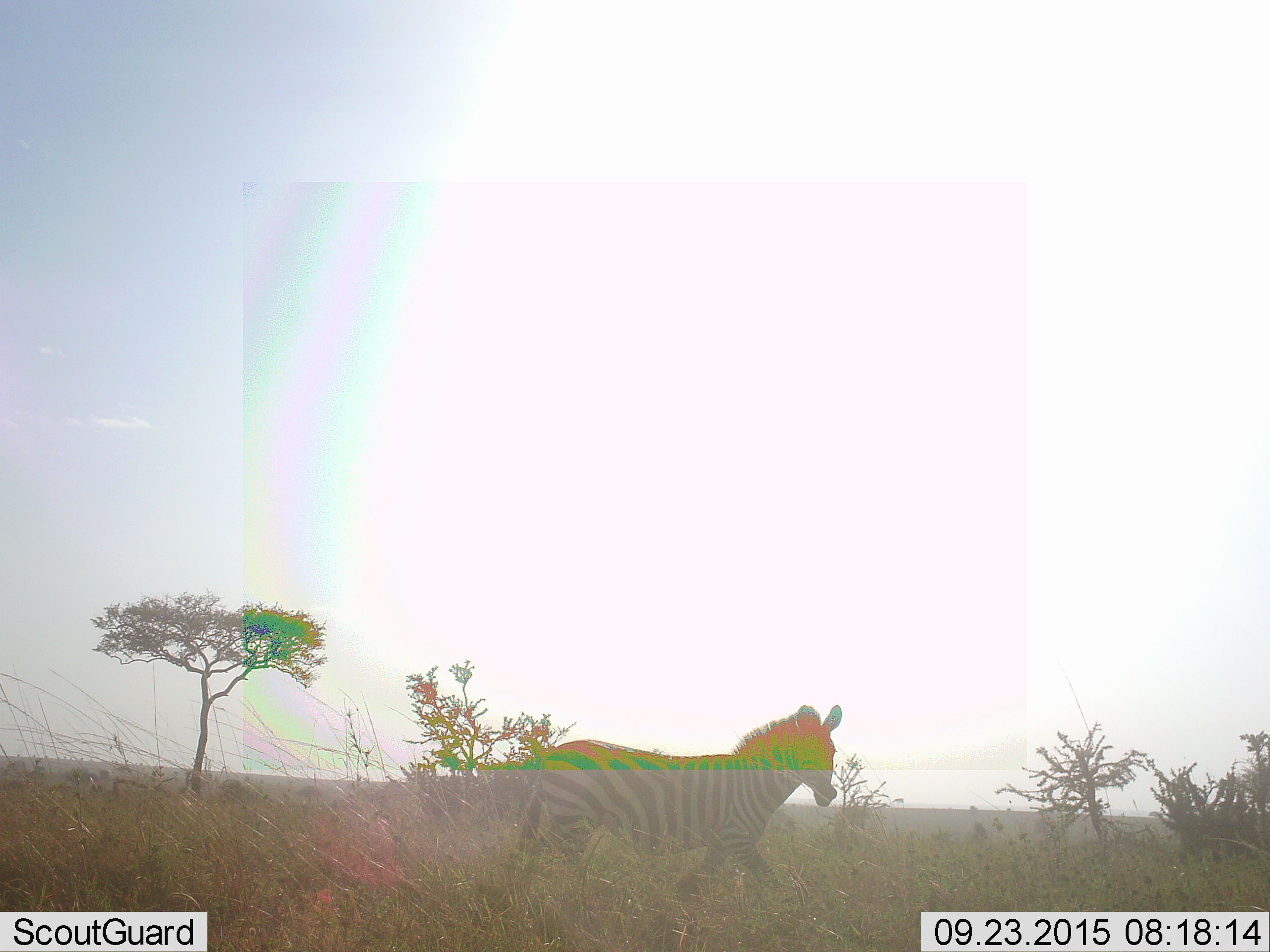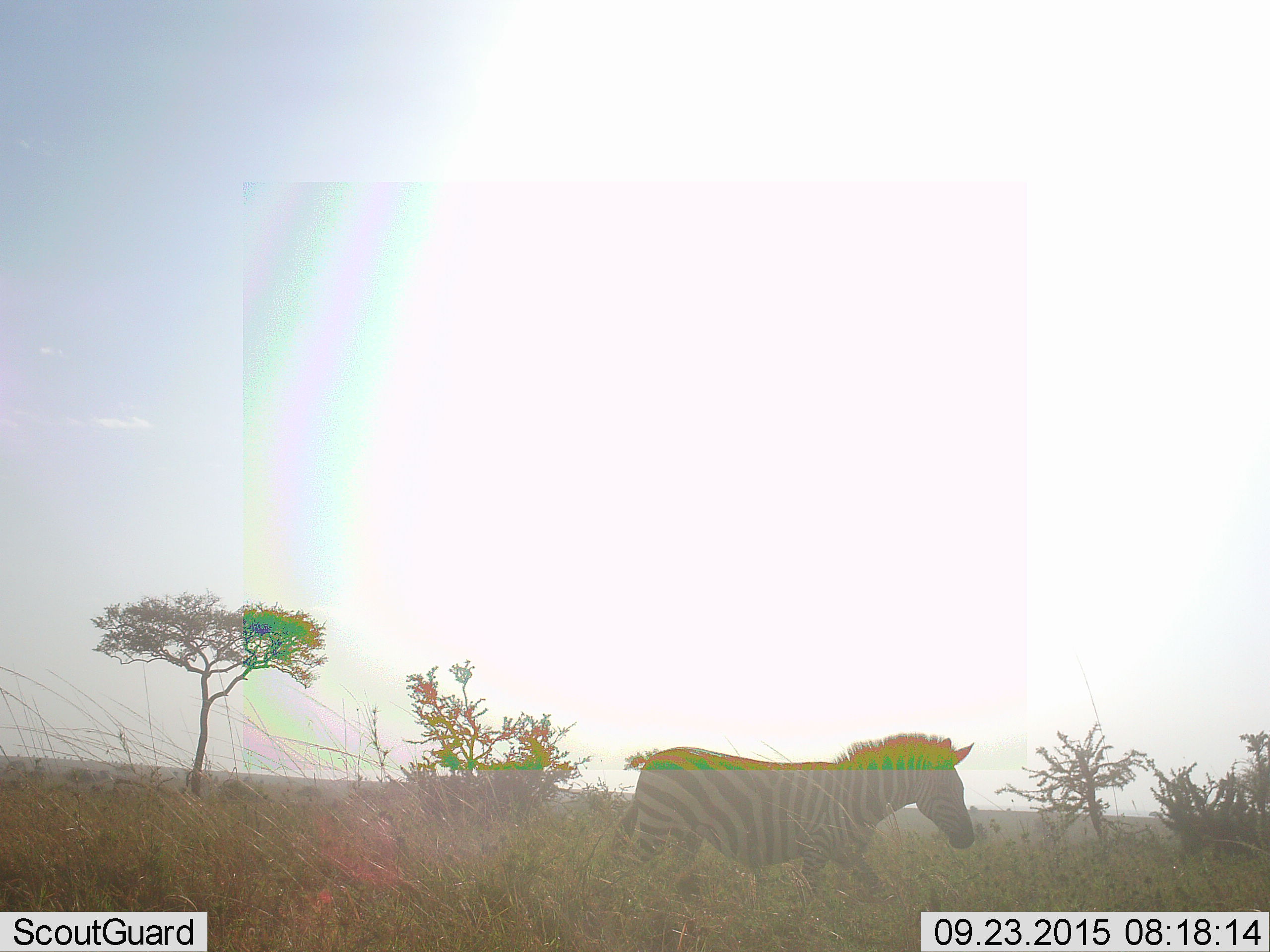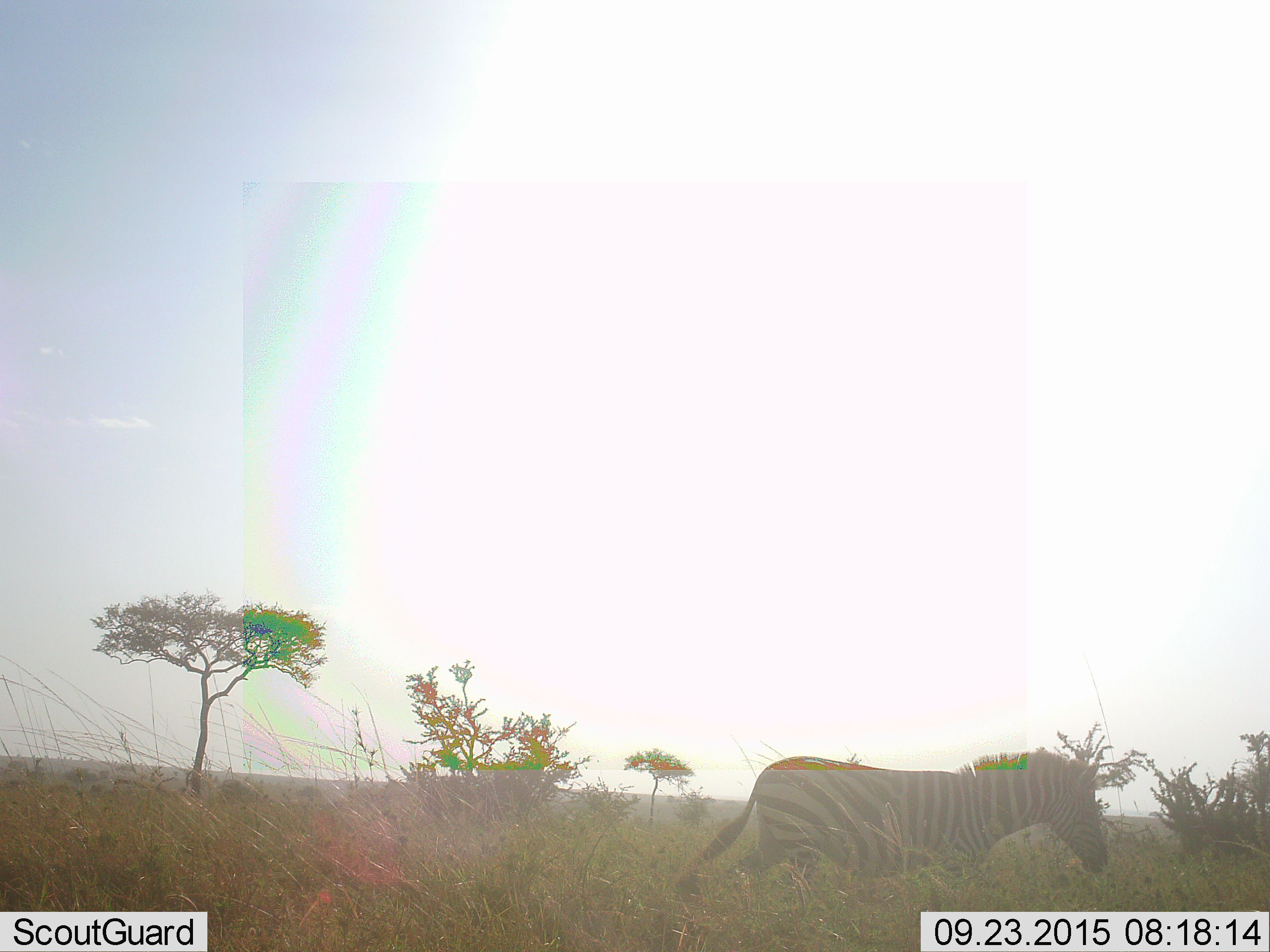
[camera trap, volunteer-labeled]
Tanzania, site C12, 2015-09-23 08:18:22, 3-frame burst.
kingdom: Animalia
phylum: Chordata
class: Mammalia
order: Perissodactyla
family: Equidae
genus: Equus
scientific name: Equus quagga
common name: plains zebra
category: zebra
Zebra (plains zebra) (Equus quagga), count 1. Behavior (volunteer vote fractions): standing 6%, resting 0%, moving 94%, interacting 0%. Young present (vote fraction): 6%. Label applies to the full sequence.